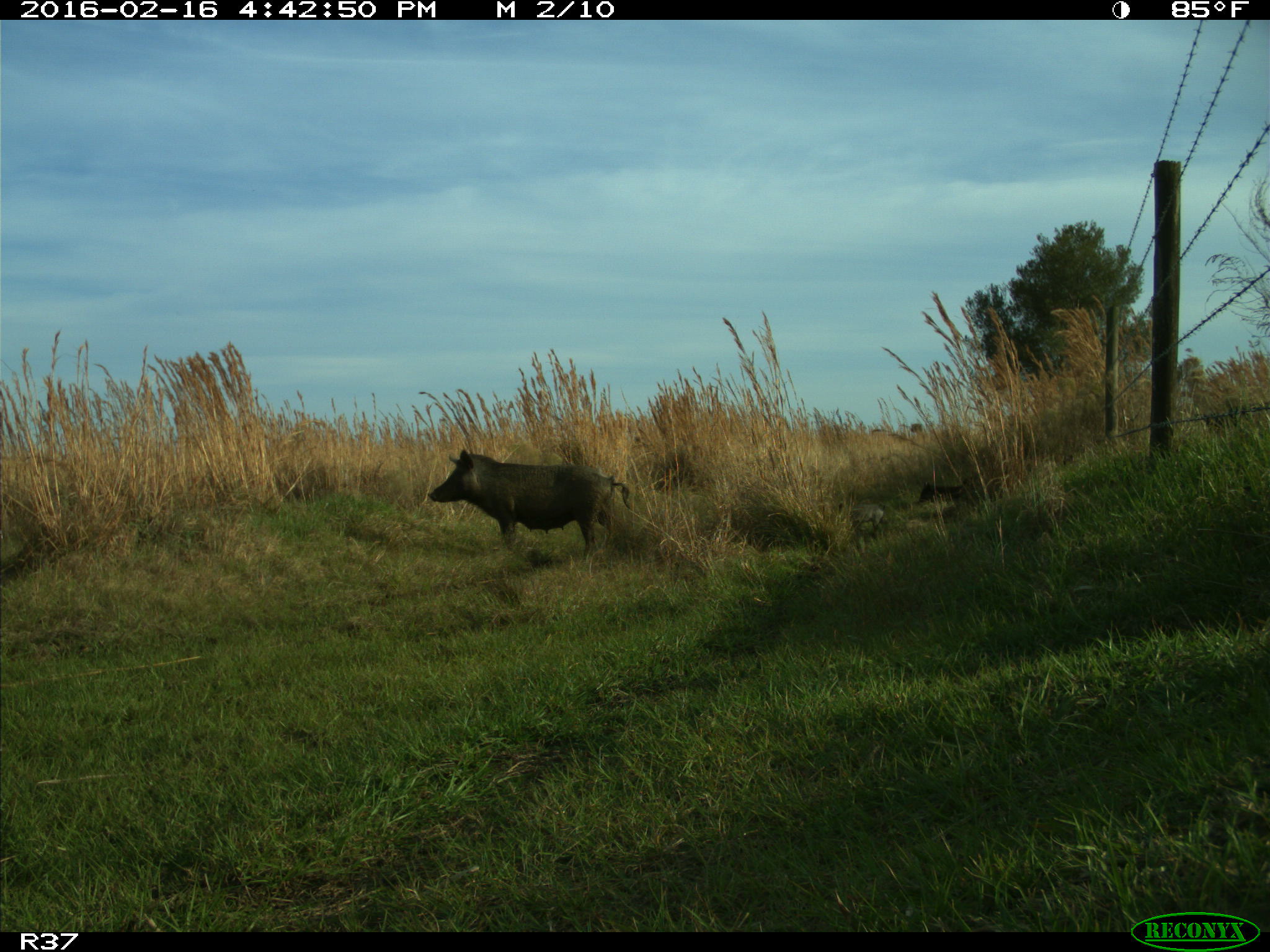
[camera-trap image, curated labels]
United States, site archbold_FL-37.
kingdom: Animalia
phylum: Chordata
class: Mammalia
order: Artiodactyla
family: Suidae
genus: Sus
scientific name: Sus scrofa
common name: wild boar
Sus scrofa (wild boar).